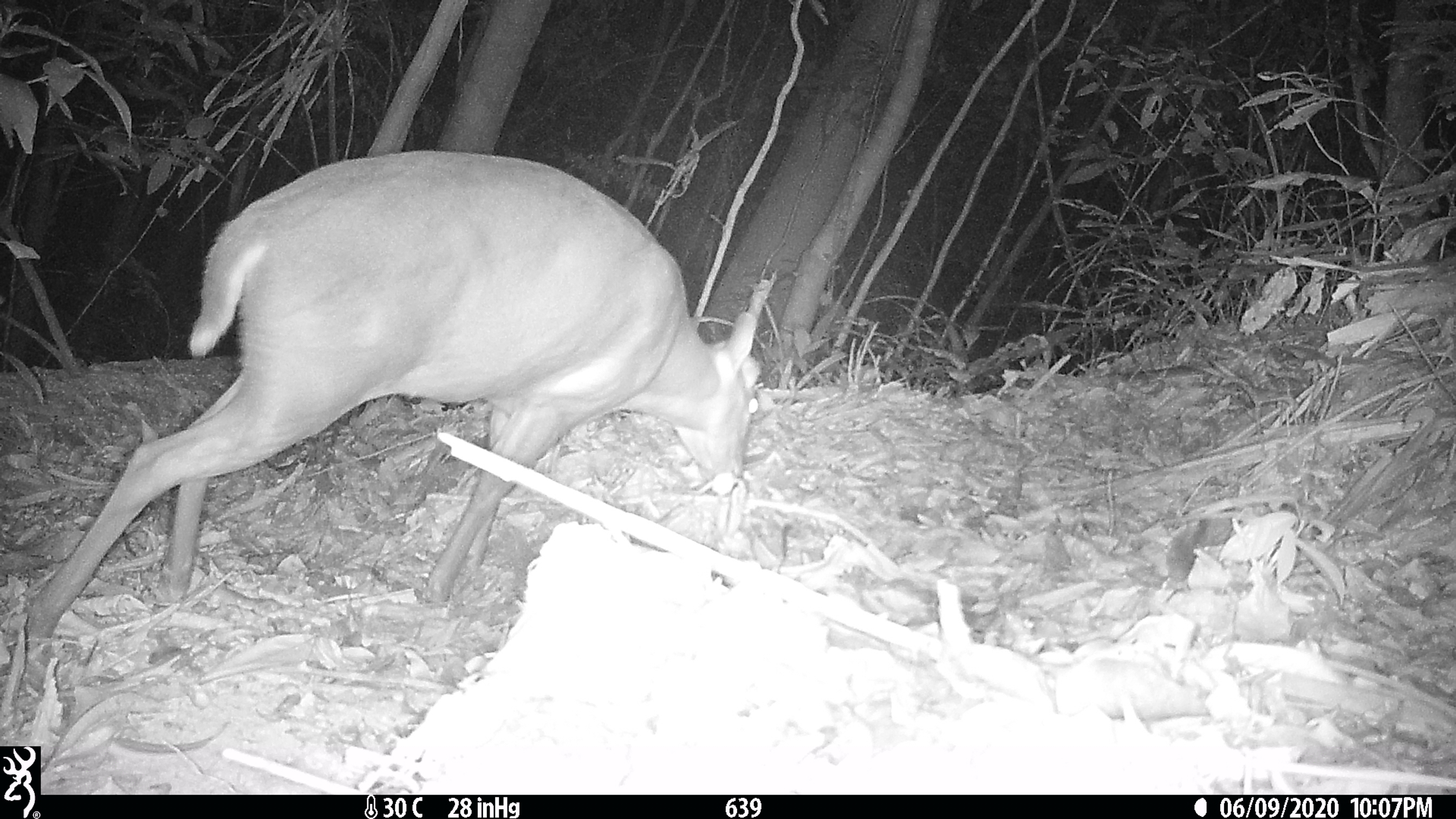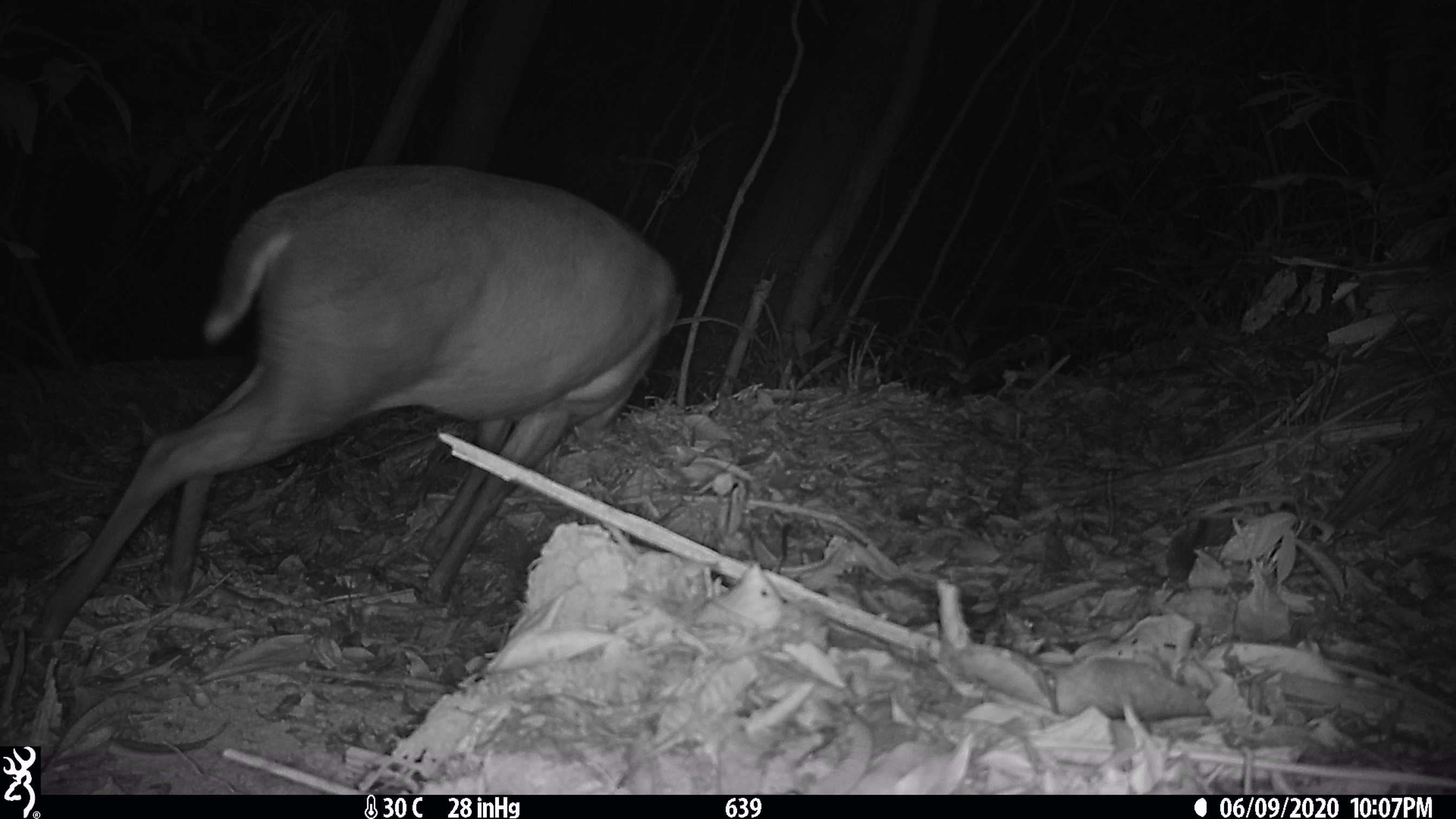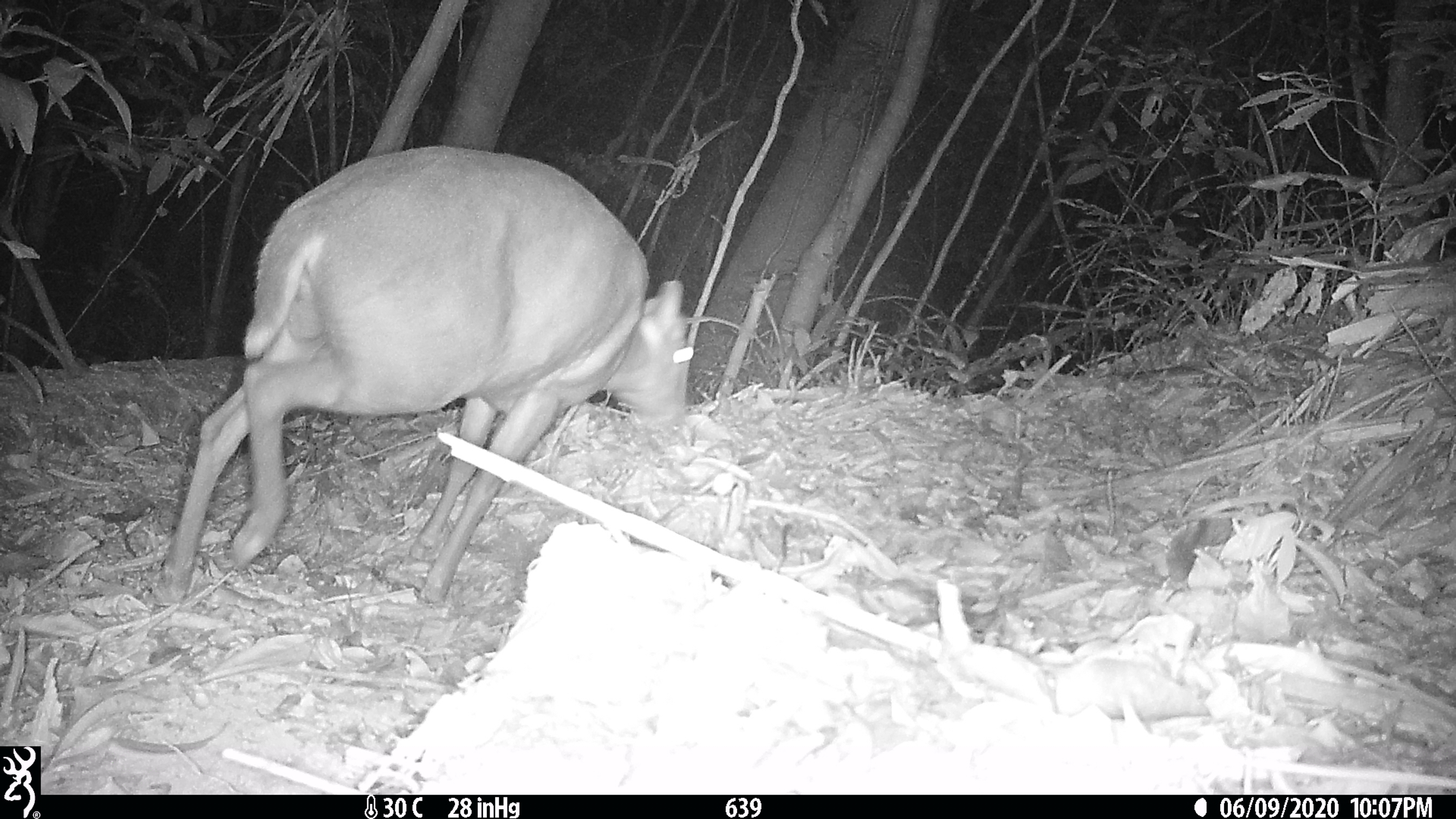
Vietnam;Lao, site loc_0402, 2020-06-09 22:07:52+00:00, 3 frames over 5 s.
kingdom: Animalia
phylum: Chordata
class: Mammalia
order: Artiodactyla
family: Cervidae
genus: Muntiacus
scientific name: Muntiacus rooseveltorum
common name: roosevelt's muntjac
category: roosevelts muntjac group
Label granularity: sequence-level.